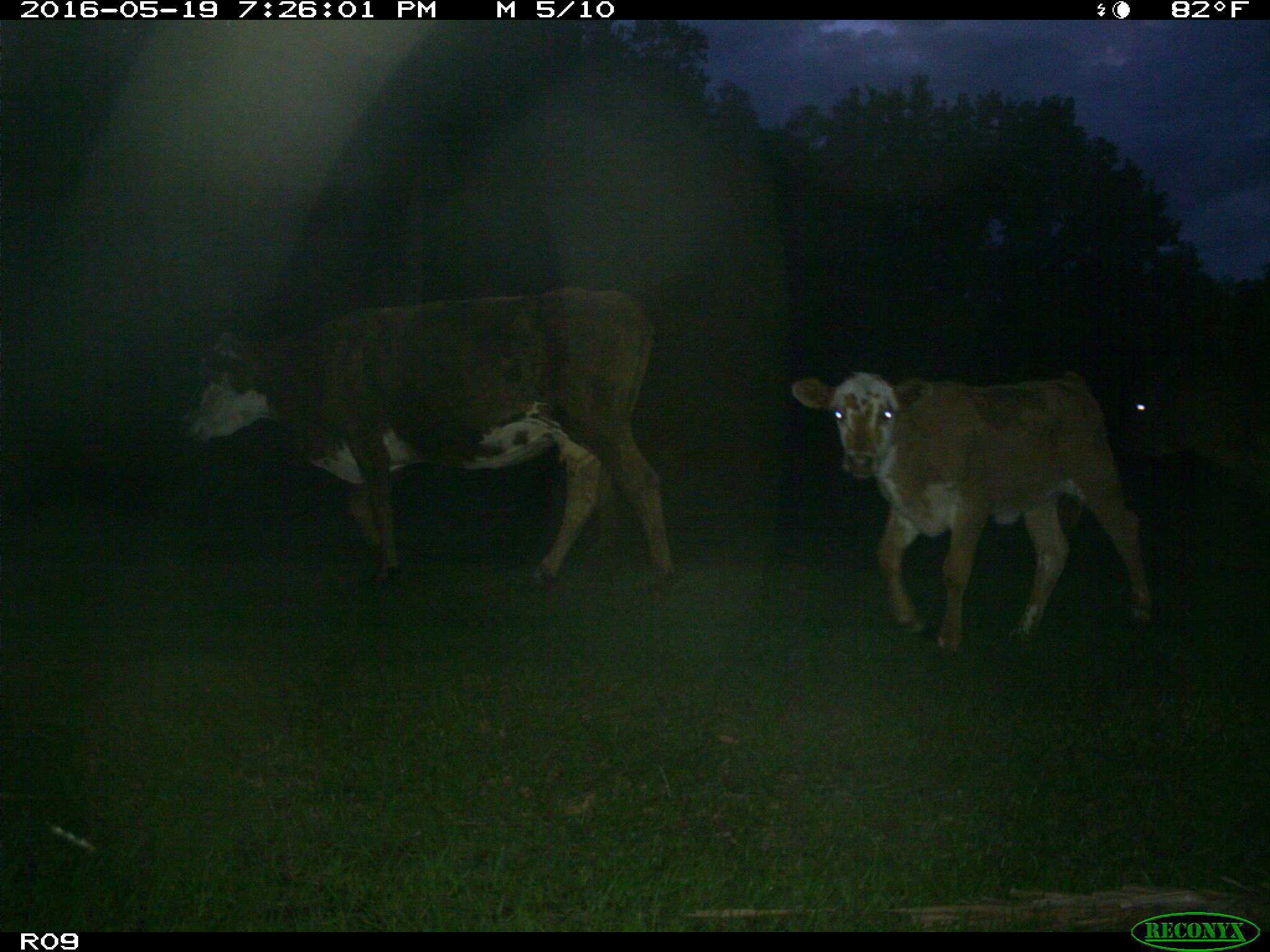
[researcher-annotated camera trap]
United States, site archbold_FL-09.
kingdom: Animalia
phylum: Chordata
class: Mammalia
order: Artiodactyla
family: Bovidae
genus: Bos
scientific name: Bos taurus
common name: domestic cow